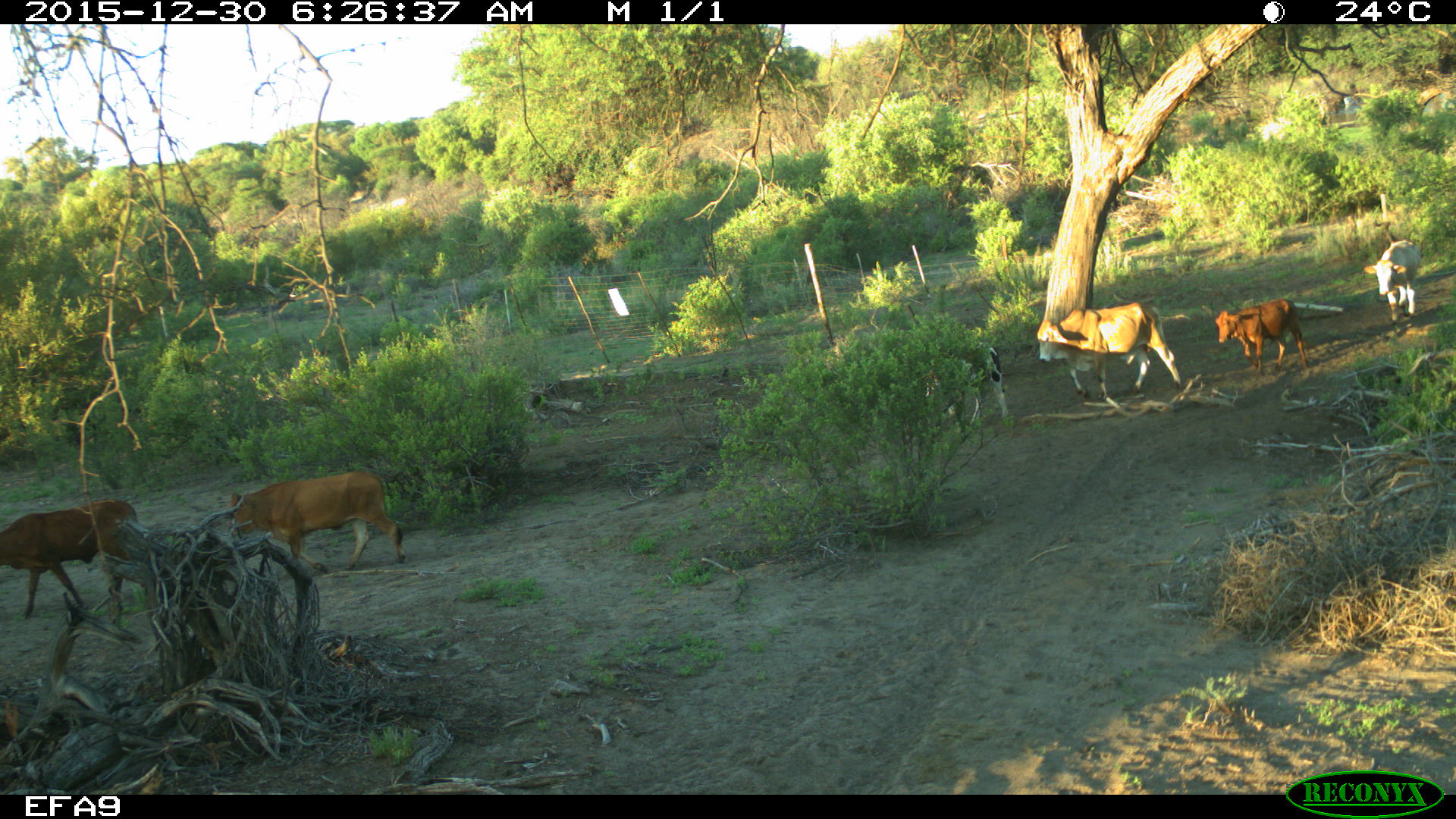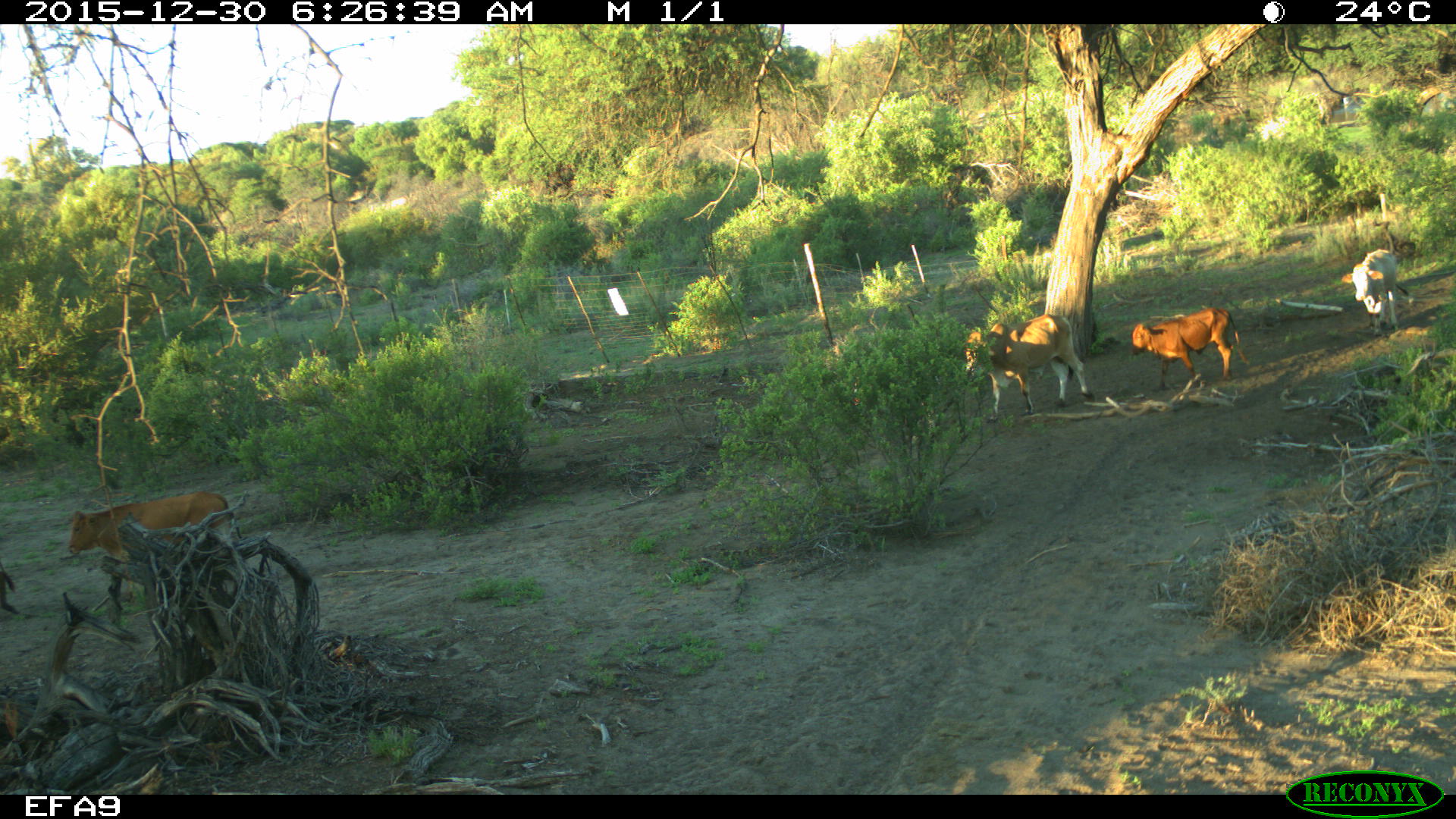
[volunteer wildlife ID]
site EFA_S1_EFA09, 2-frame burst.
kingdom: Animalia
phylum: Chordata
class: Mammalia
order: Artiodactyla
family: Bovidae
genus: Bos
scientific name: Bos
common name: cattle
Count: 6.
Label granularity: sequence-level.